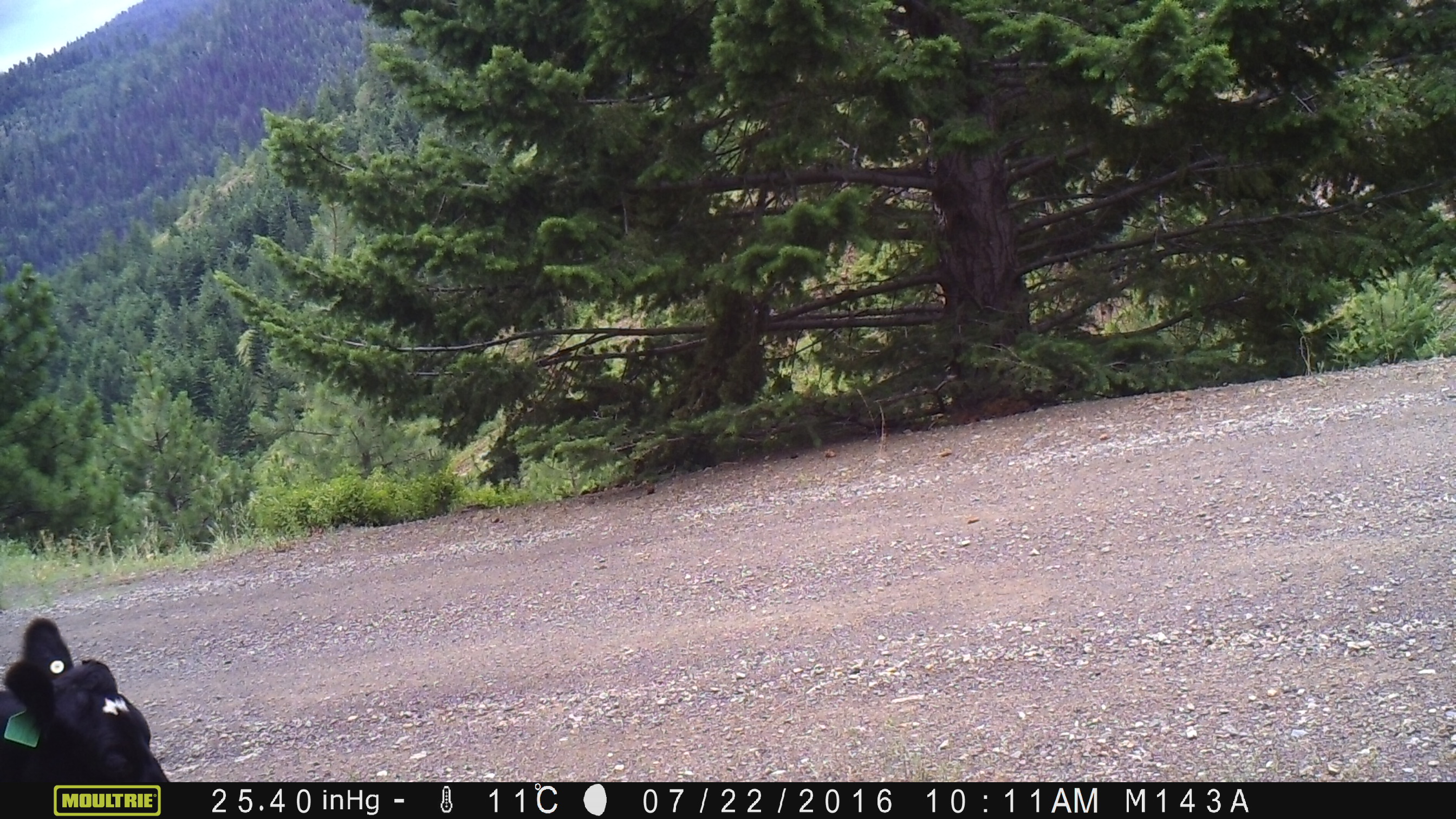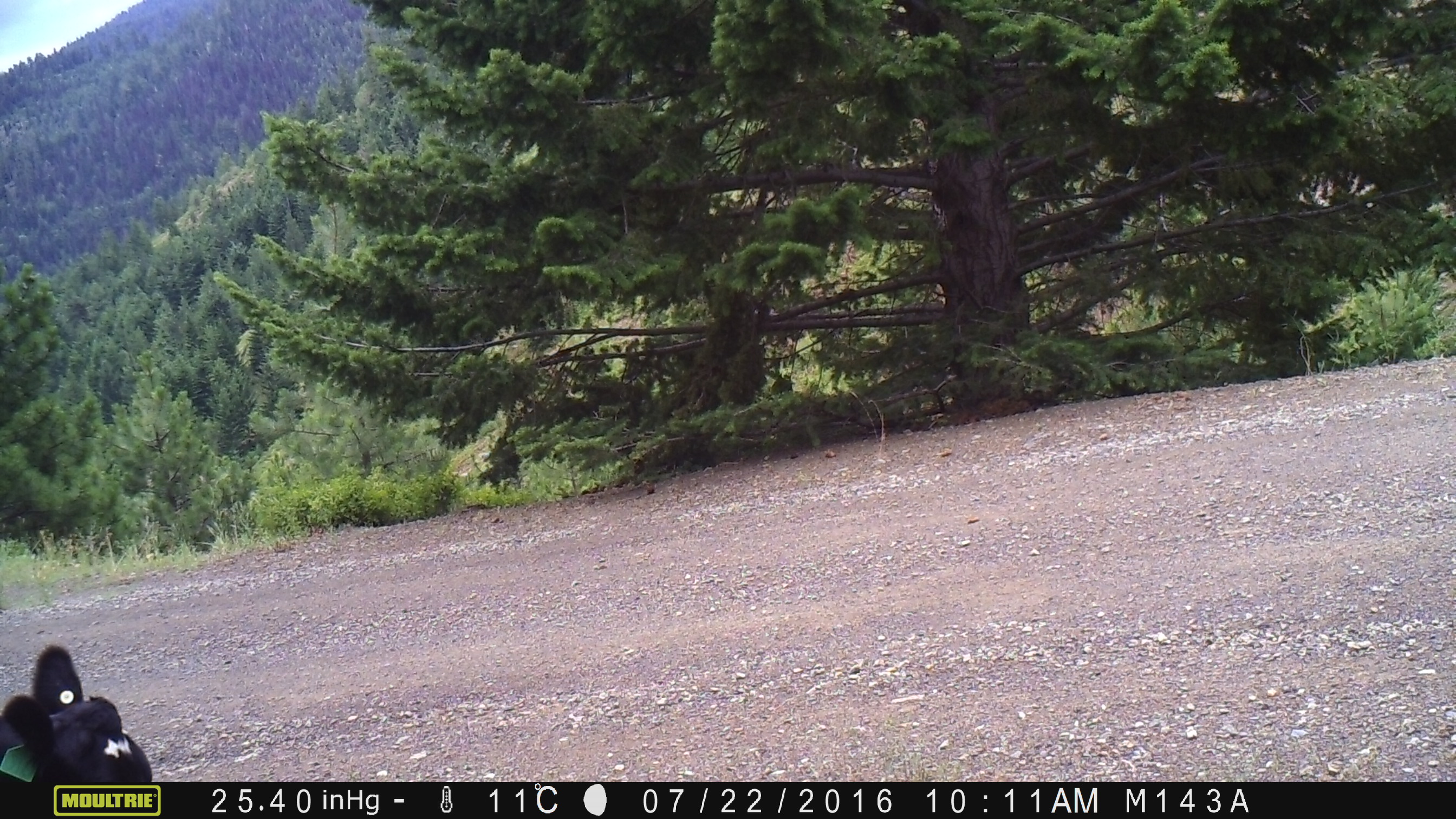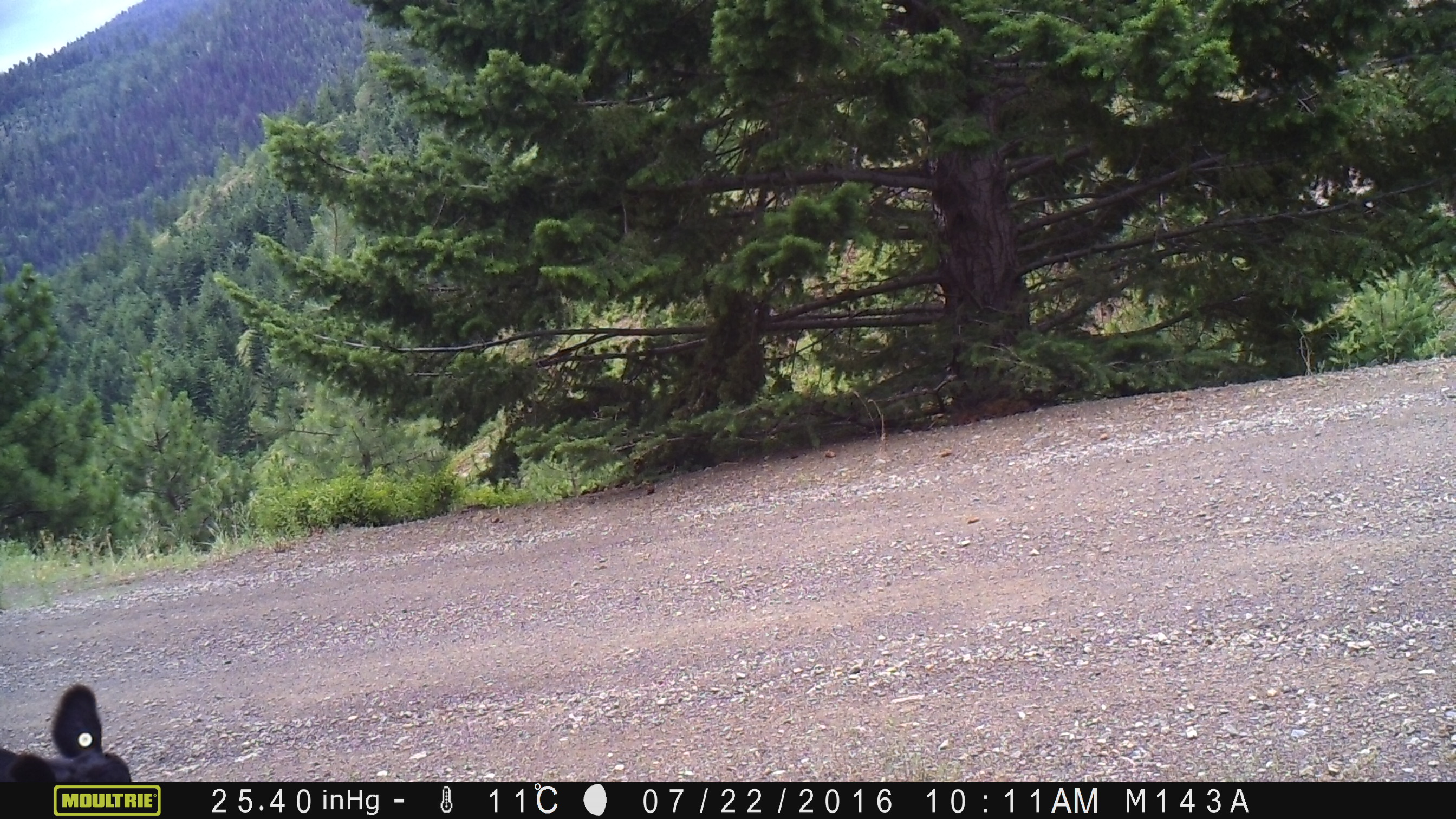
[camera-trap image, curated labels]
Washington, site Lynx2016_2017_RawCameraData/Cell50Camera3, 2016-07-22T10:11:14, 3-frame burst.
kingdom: Animalia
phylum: Chordata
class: Mammalia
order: Artiodactyla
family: Bovidae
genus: Bos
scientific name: Bos taurus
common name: domestic cattle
Domestic cattle (Bos taurus). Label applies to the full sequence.